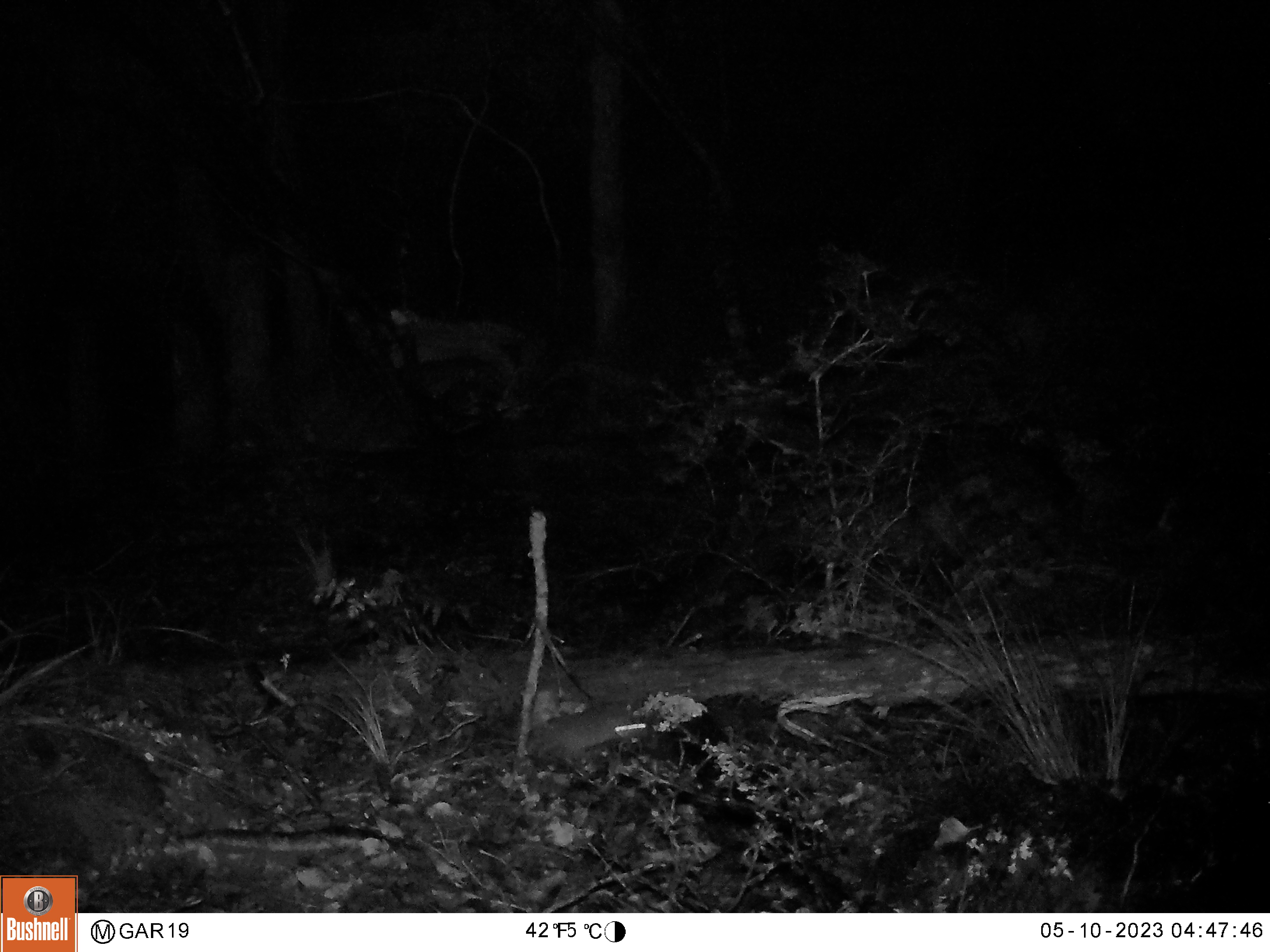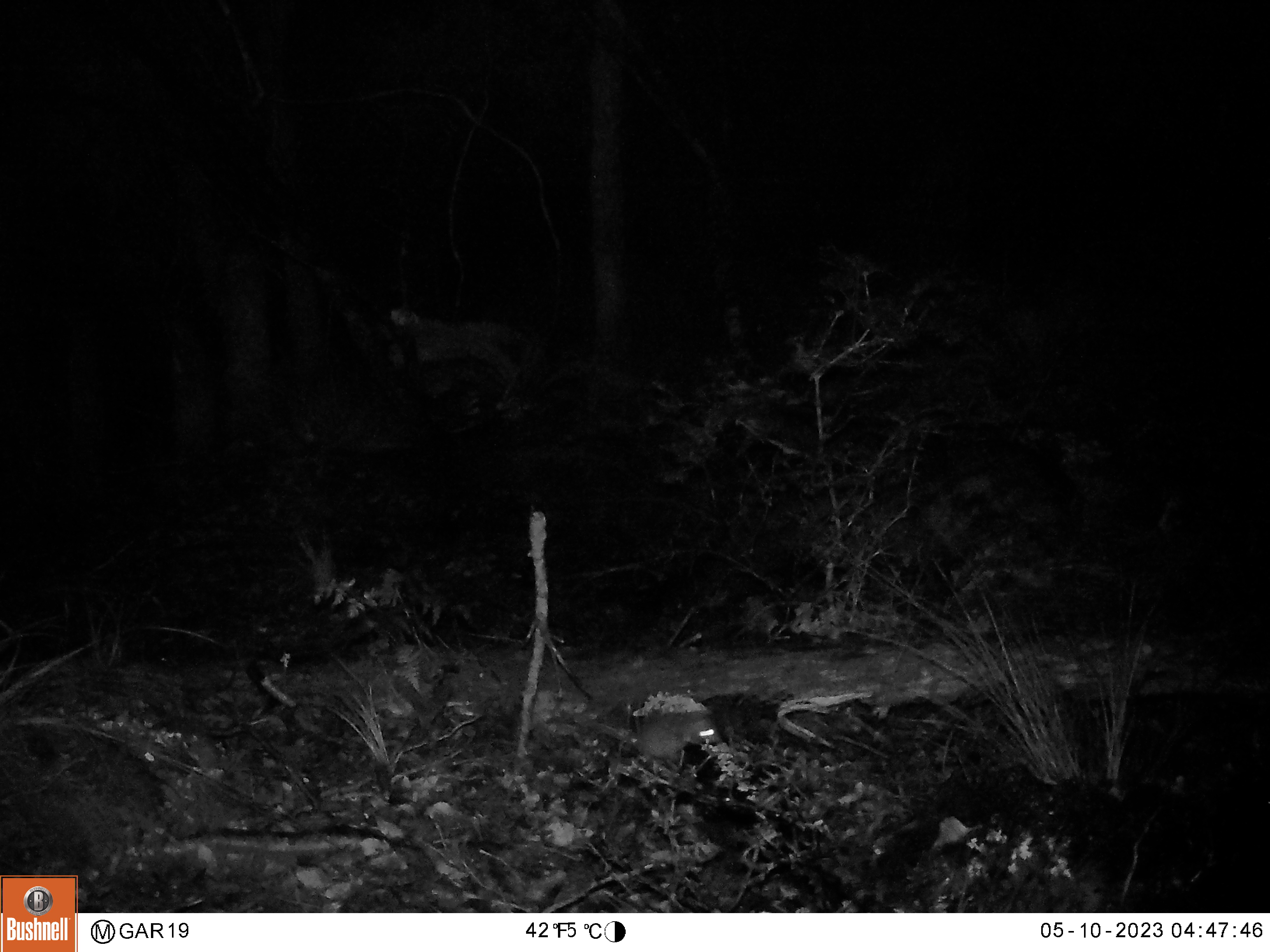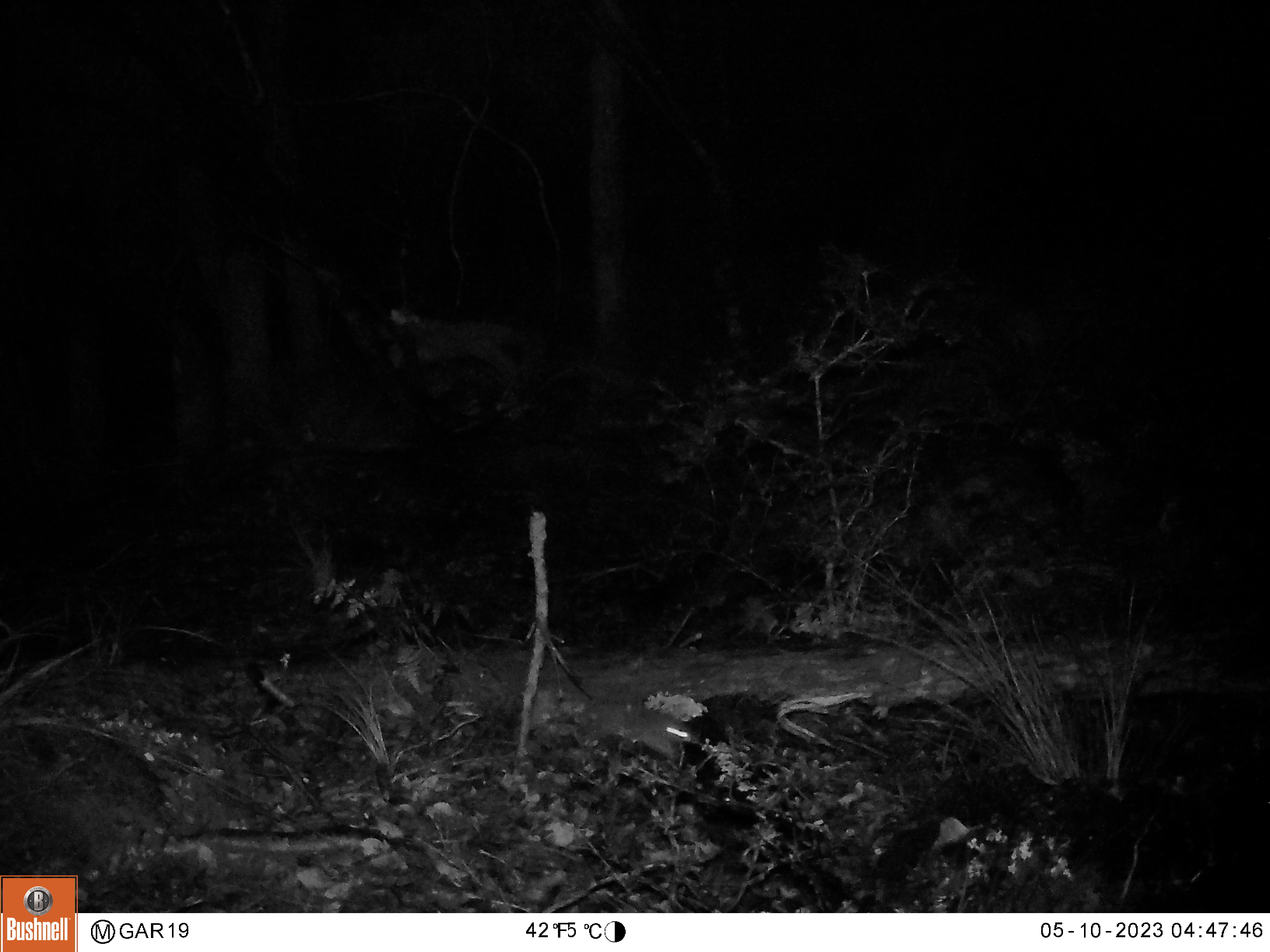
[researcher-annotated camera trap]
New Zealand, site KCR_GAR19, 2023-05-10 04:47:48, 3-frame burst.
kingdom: Animalia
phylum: Chordata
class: Mammalia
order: Rodentia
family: Muridae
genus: Rattus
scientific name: Rattus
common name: rat